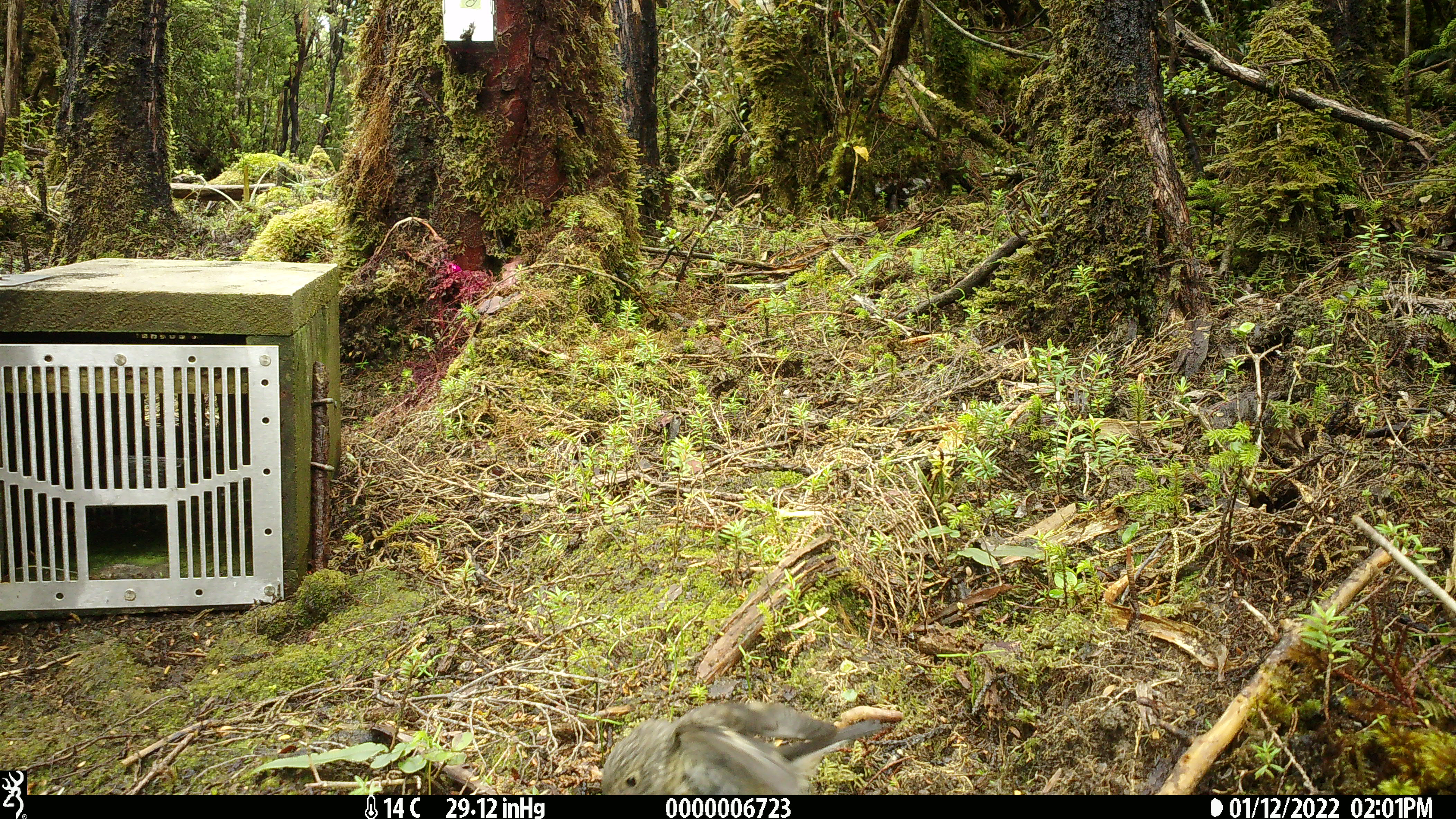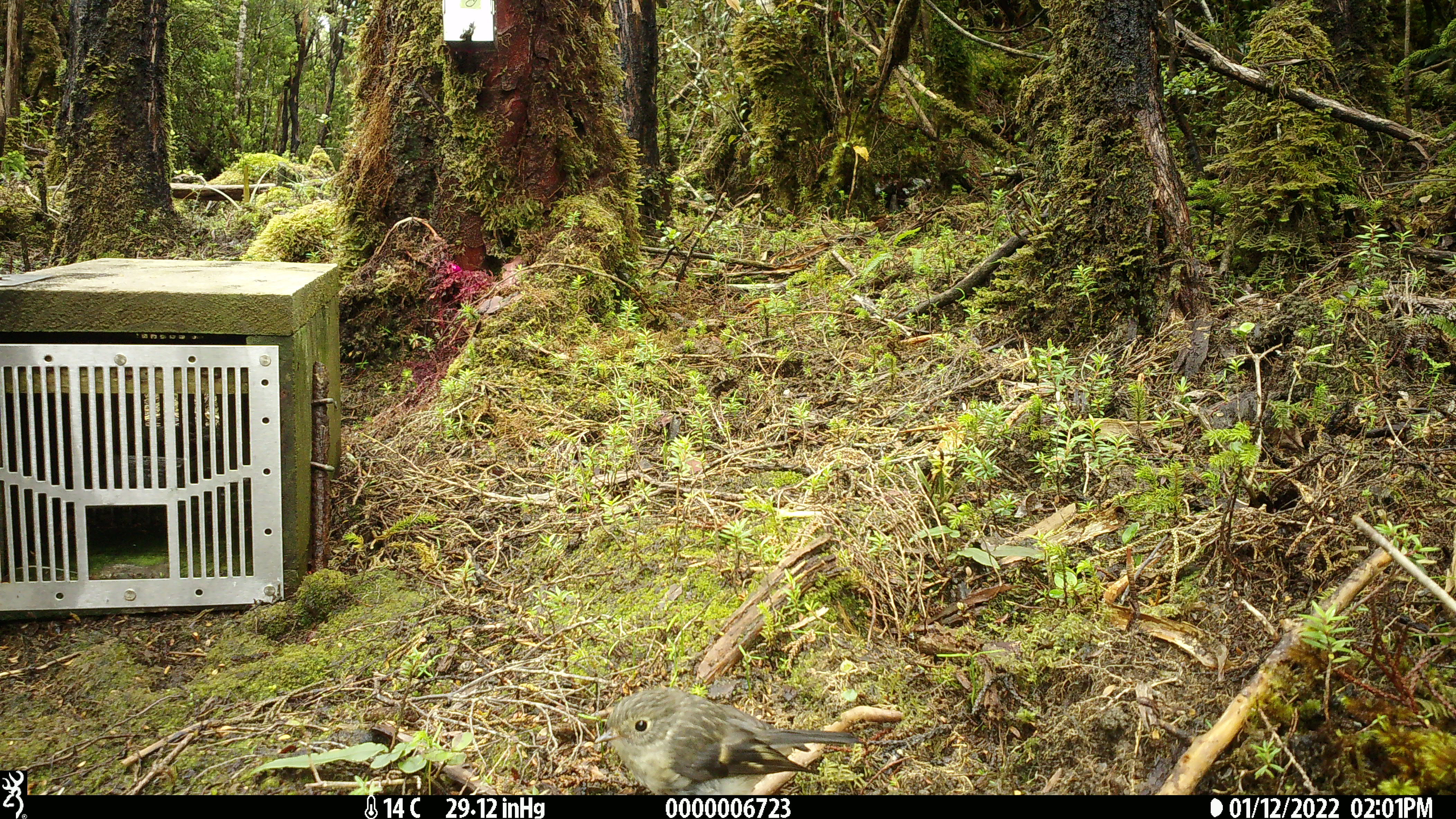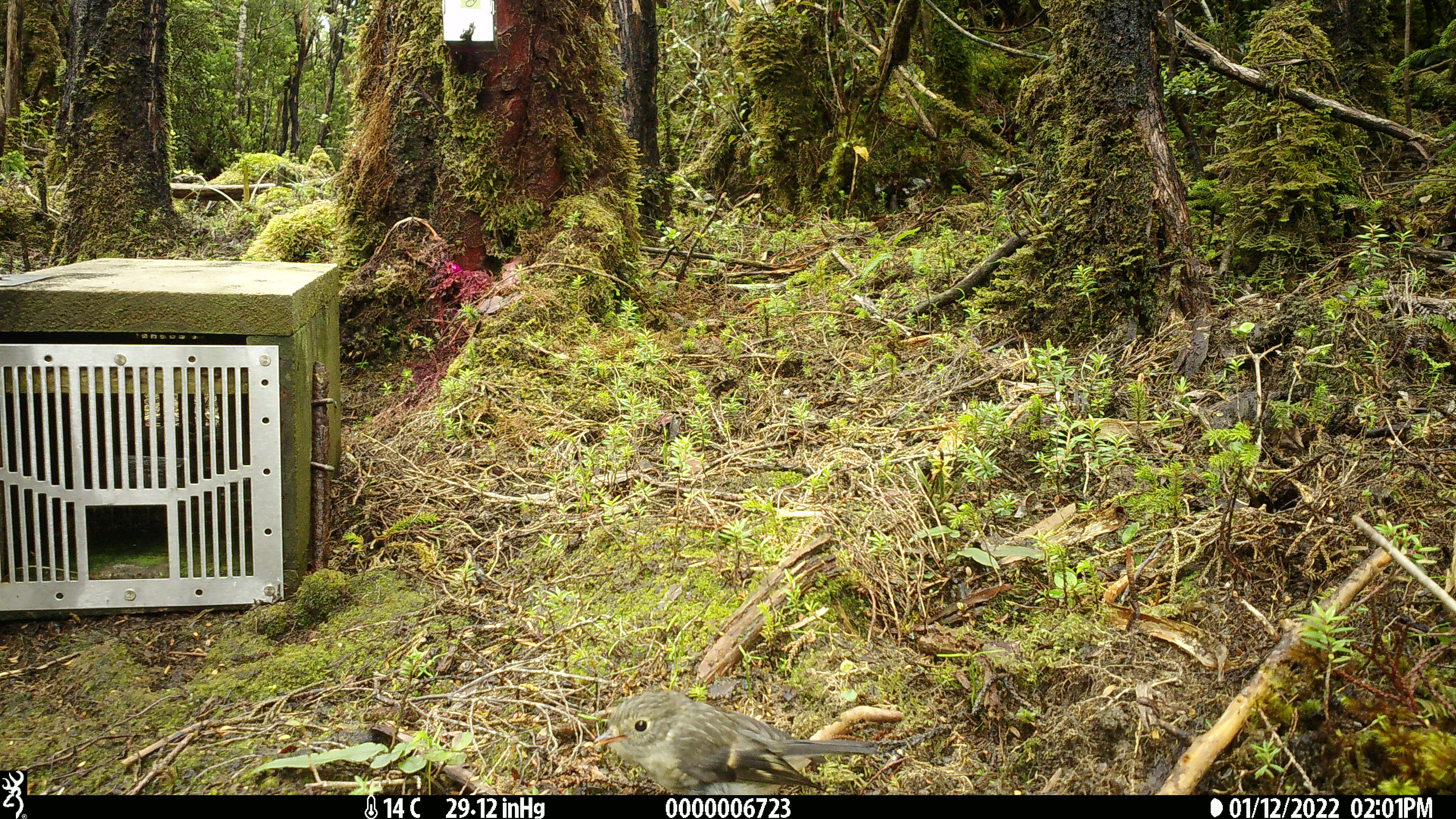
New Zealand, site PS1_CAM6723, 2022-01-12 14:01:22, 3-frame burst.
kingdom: Animalia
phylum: Chordata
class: Aves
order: Passeriformes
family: Petroicidae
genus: Petroica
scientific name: Petroica macrocephala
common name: tomtit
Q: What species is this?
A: Tomtit (Petroica macrocephala).